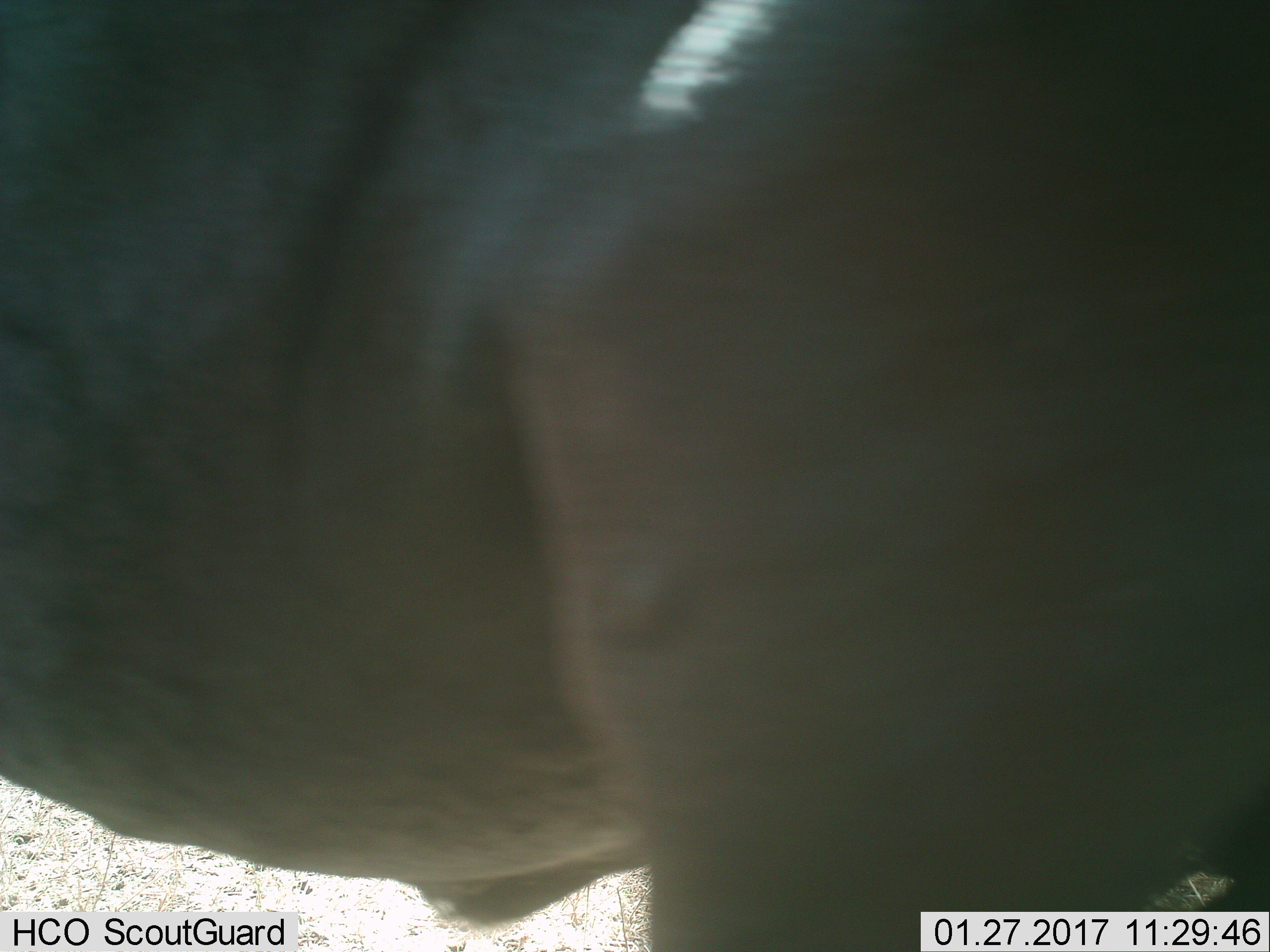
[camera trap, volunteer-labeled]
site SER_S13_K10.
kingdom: Animalia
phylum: Chordata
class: Mammalia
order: Artiodactyla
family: Bovidae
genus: Connochaetes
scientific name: Connochaetes taurinus taurinus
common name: blue wildebeest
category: wildebeestblue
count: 1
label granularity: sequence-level